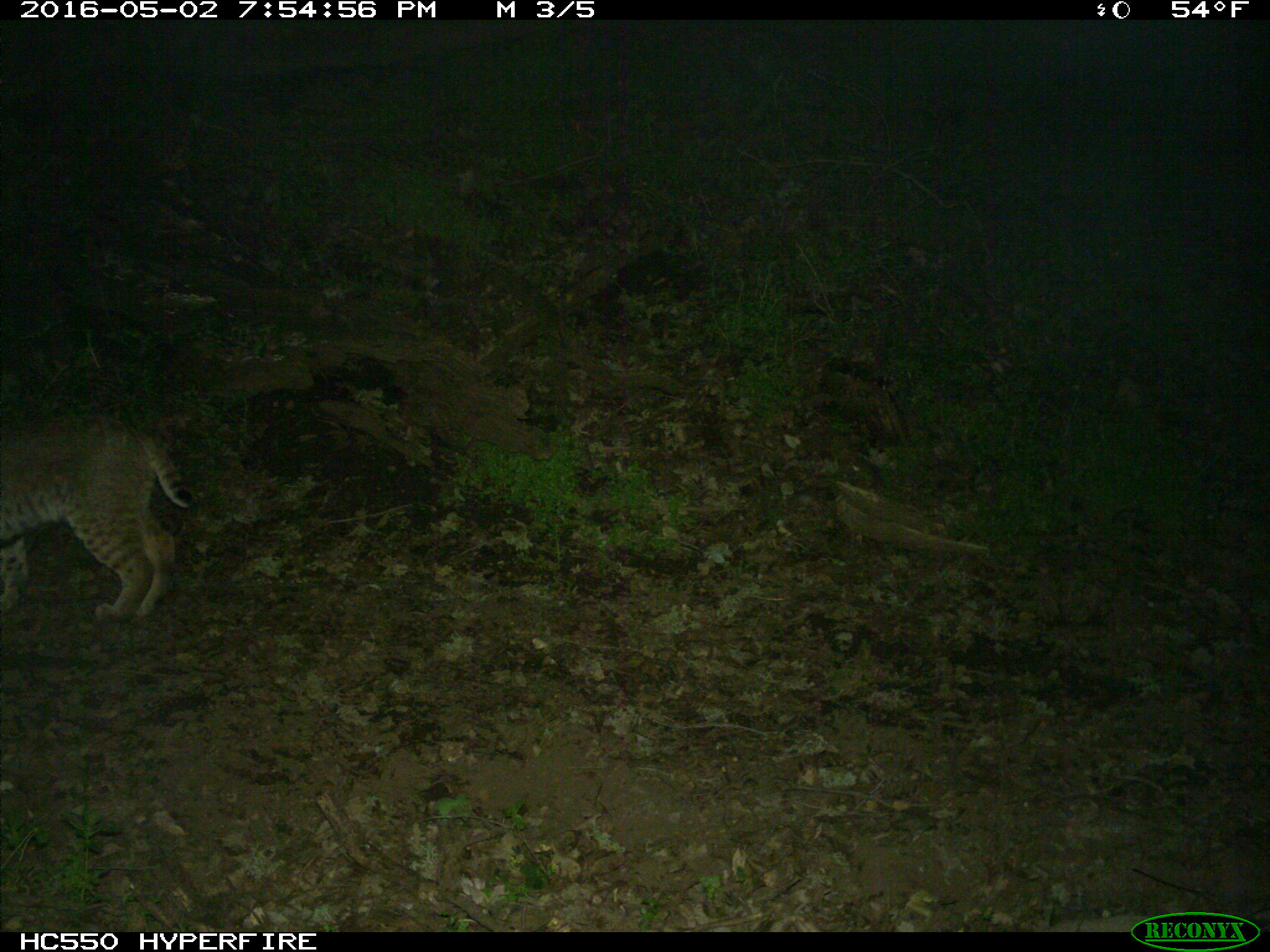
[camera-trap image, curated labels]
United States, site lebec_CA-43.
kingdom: Animalia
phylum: Chordata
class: Mammalia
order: Carnivora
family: Felidae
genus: Lynx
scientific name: Lynx rufus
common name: bobcat